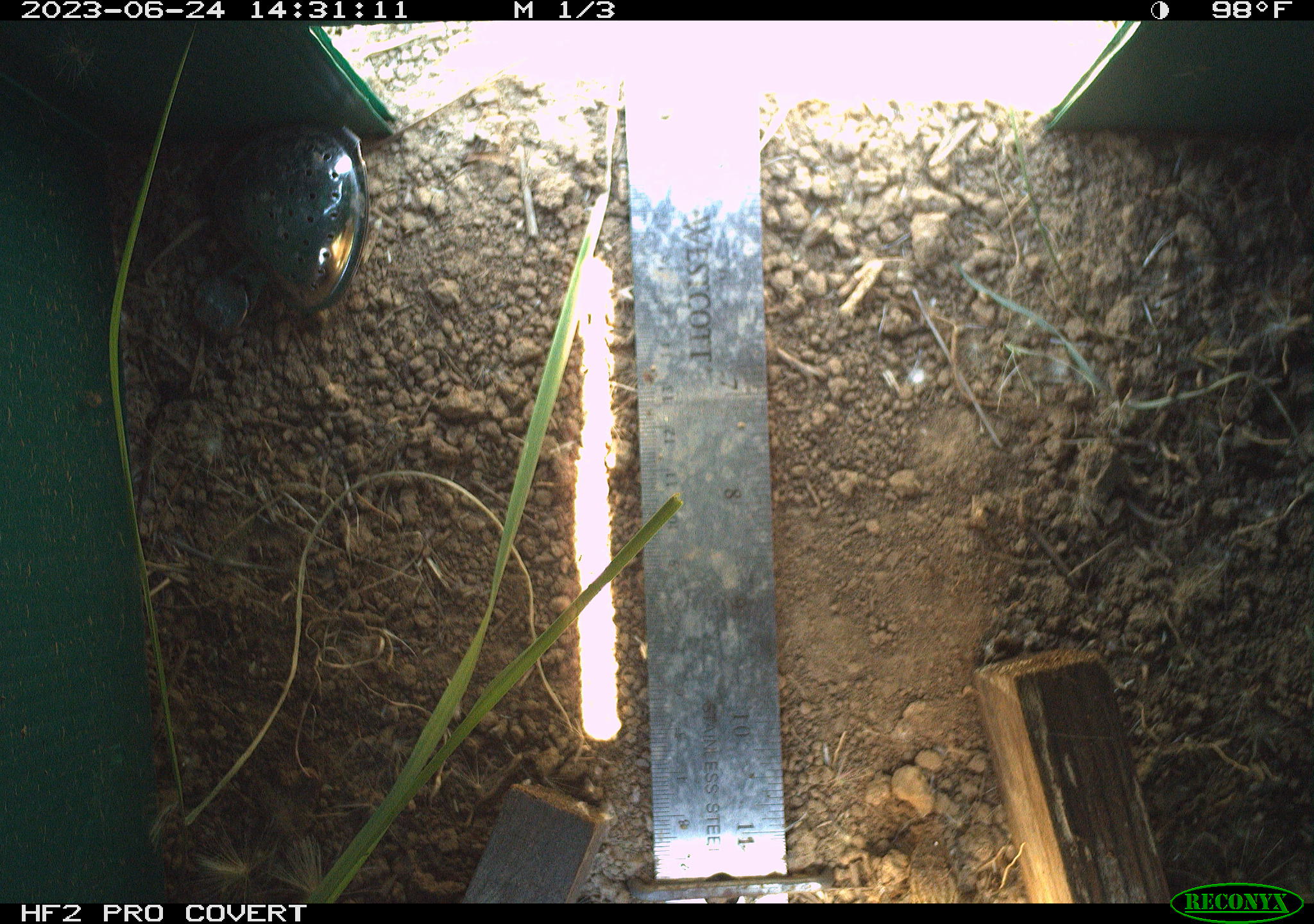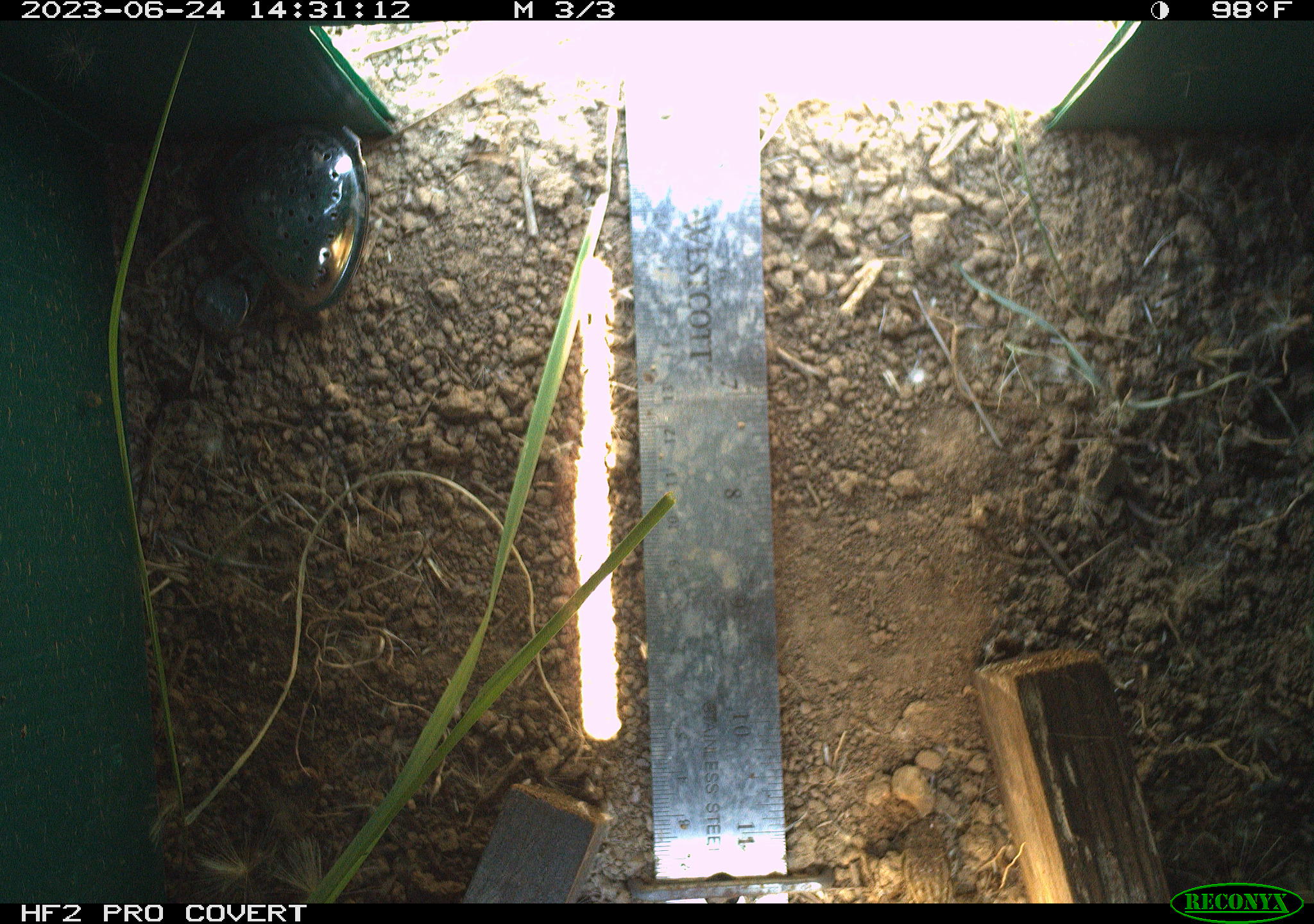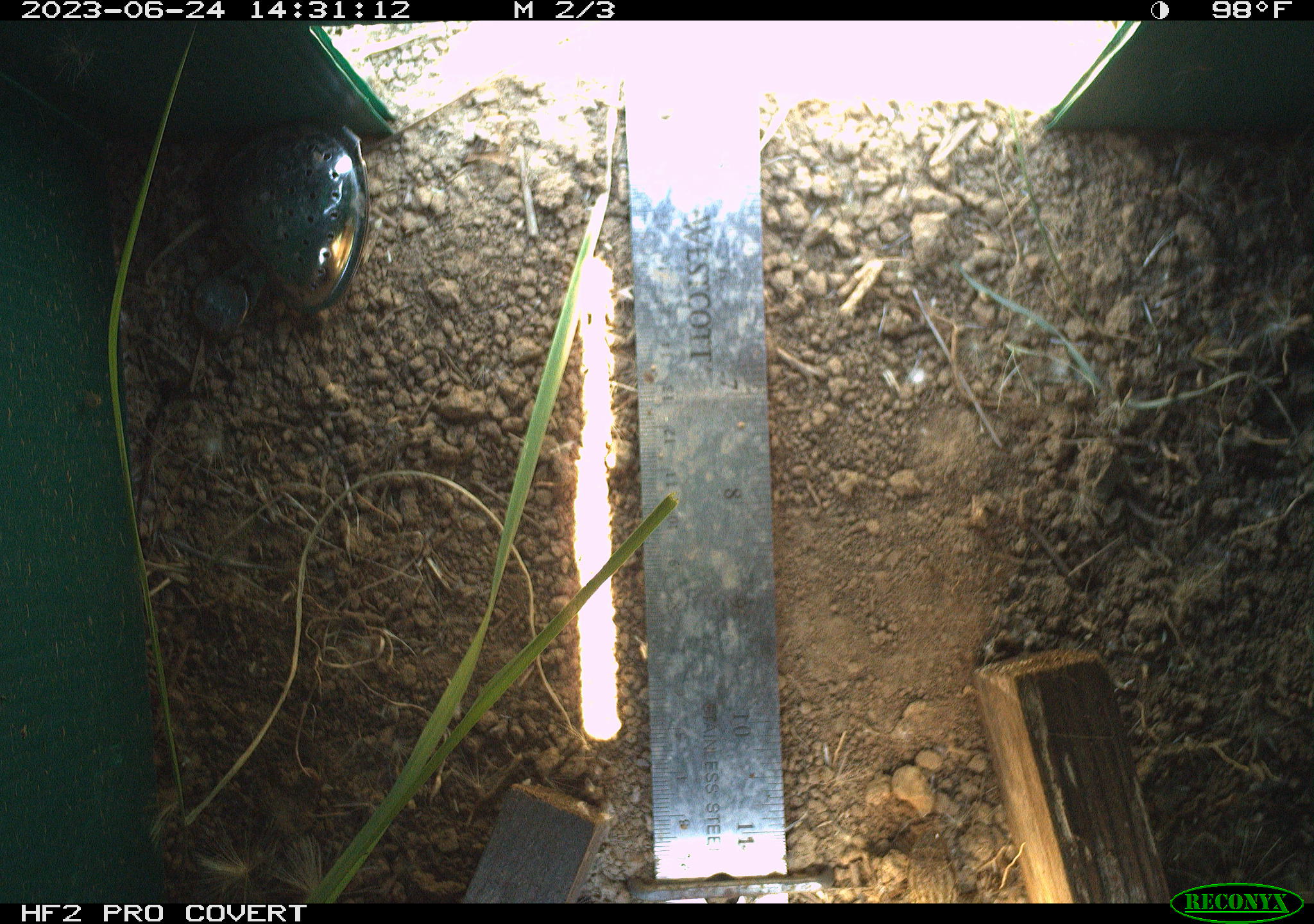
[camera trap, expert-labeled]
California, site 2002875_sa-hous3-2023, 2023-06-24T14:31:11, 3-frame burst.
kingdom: Animalia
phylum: Chordata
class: Reptilia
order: Squamata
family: Phrynosomatidae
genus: Sceloporus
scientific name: Sceloporus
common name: spiny lizards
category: sceloporus species